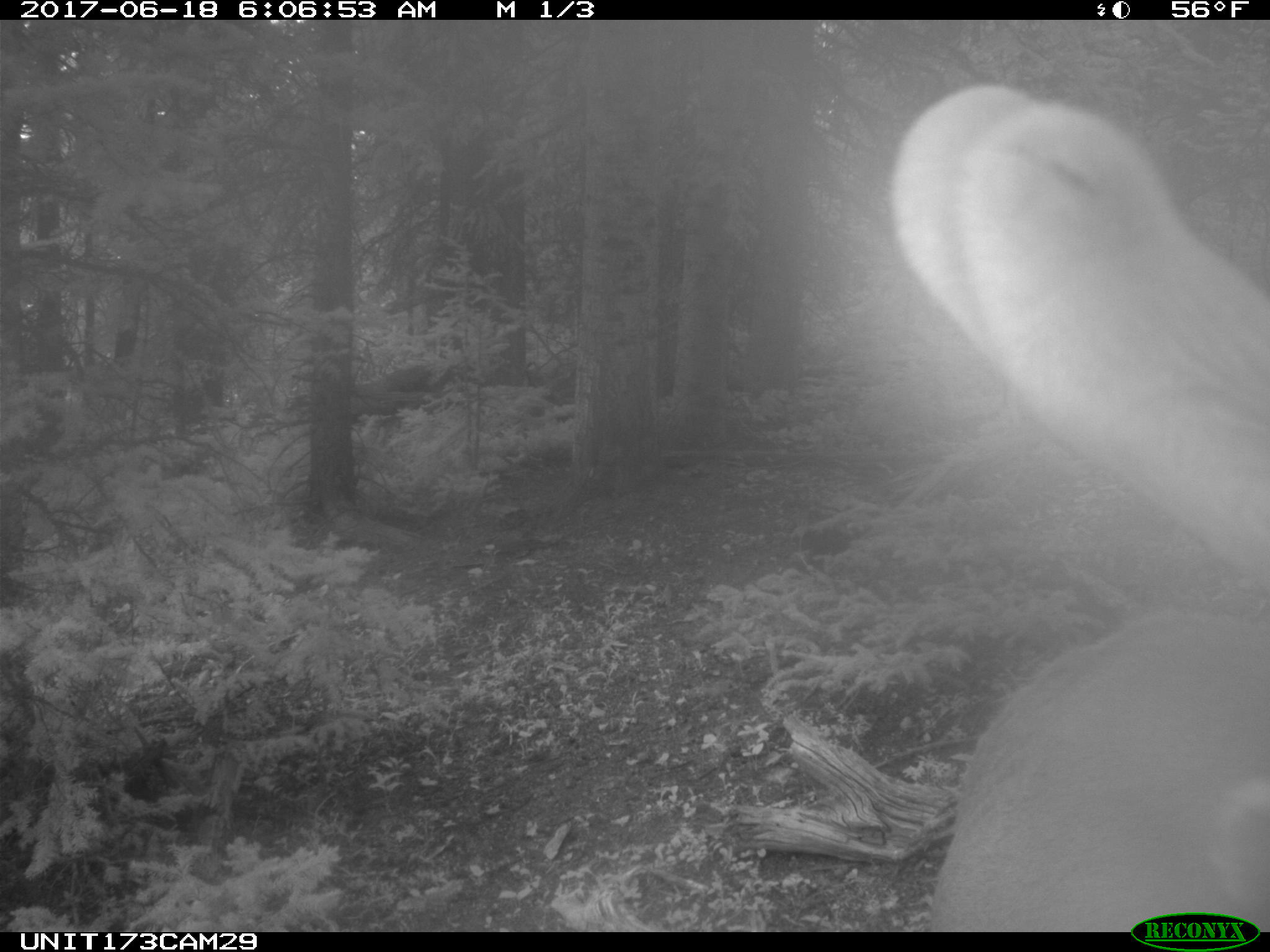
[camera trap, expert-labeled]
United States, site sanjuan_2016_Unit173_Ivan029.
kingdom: Animalia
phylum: Chordata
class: Mammalia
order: Artiodactyla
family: Cervidae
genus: Cervus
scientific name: Cervus elaphus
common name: red deer